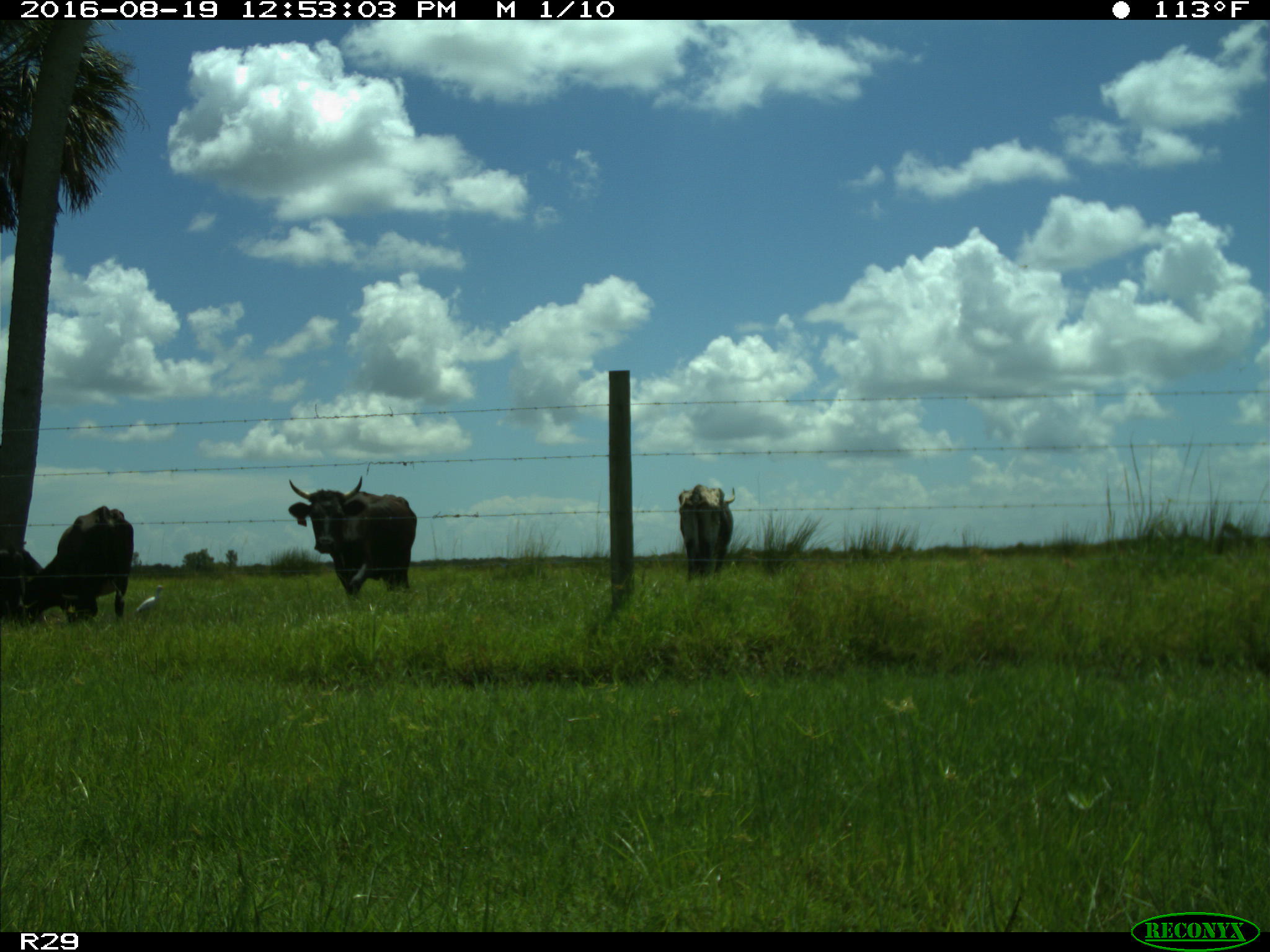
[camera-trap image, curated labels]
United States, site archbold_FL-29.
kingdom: Animalia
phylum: Chordata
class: Mammalia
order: Artiodactyla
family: Bovidae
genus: Bos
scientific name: Bos taurus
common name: domestic cow